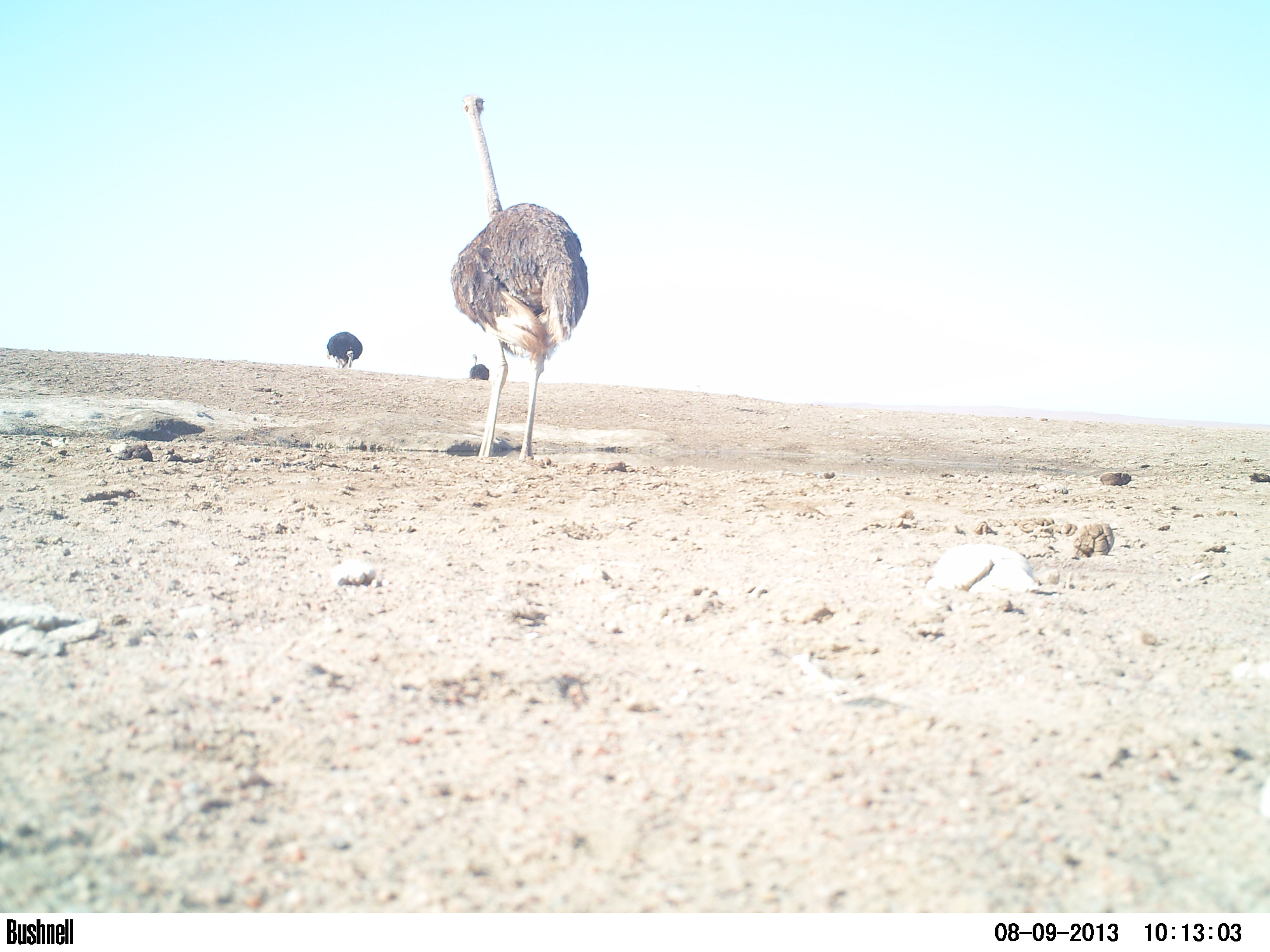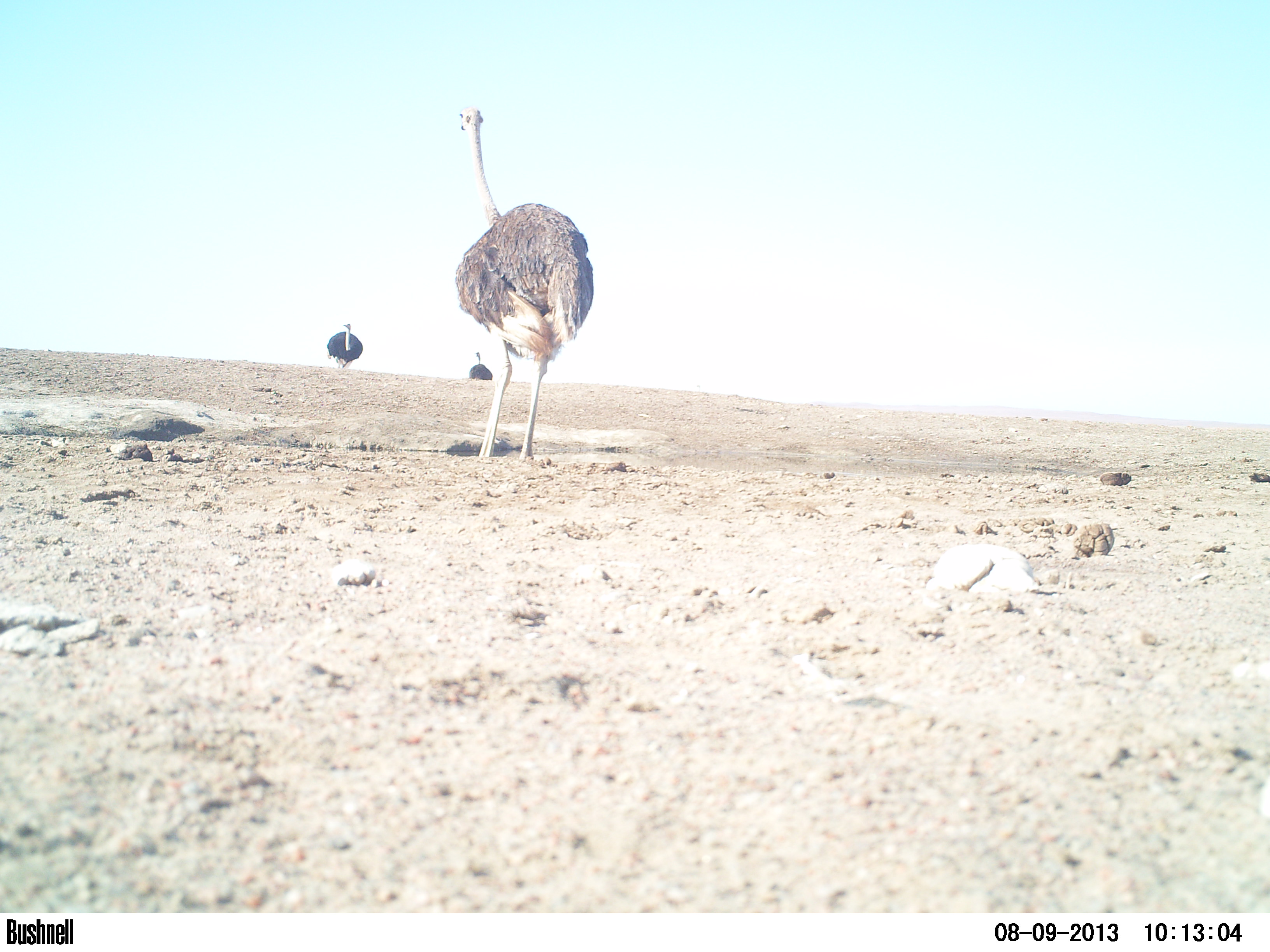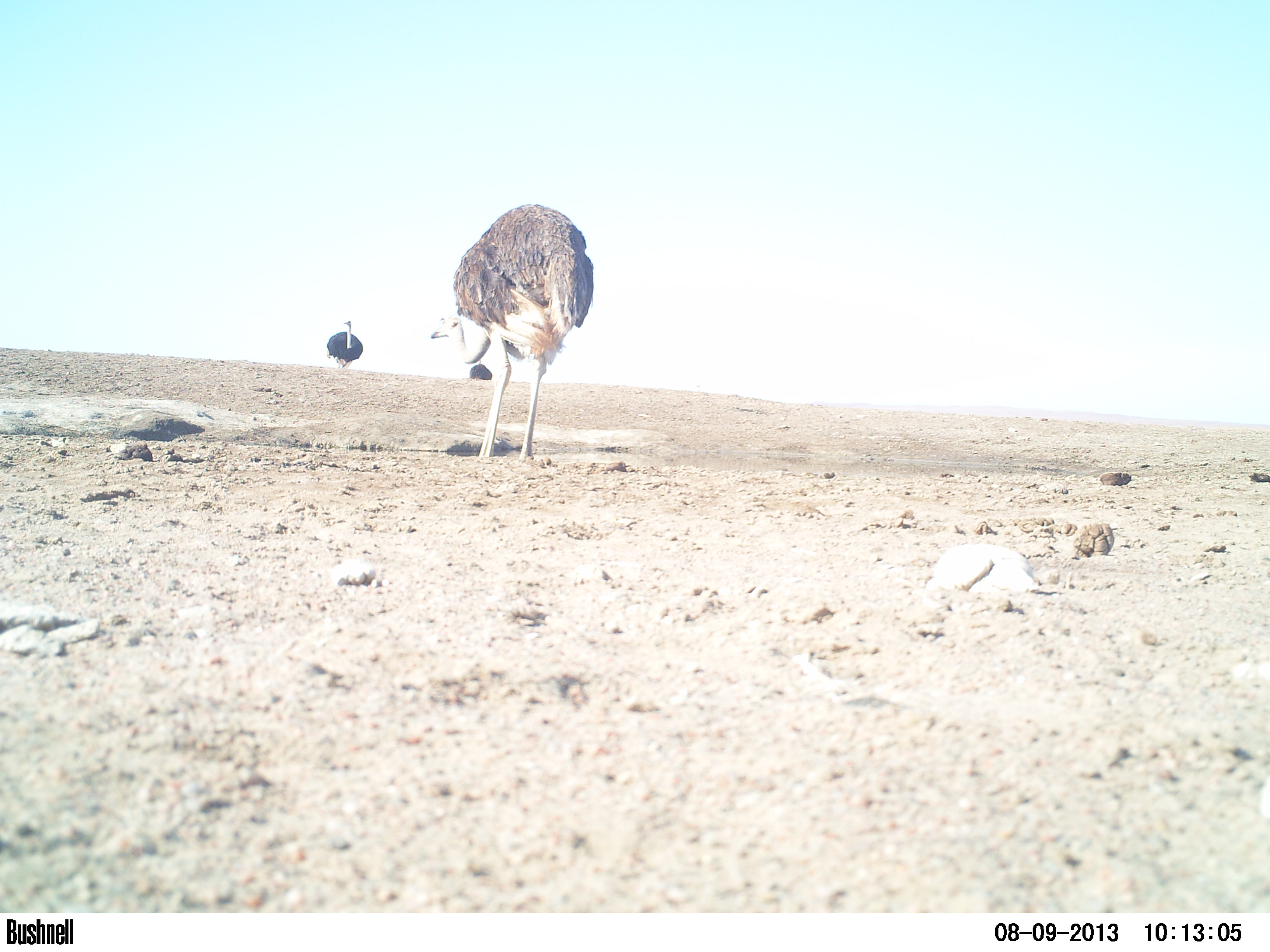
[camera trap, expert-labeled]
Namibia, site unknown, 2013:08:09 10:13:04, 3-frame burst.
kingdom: Animalia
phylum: Chordata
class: Aves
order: Struthioniformes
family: Struthionidae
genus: Struthio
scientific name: Struthio camelus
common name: common ostrich